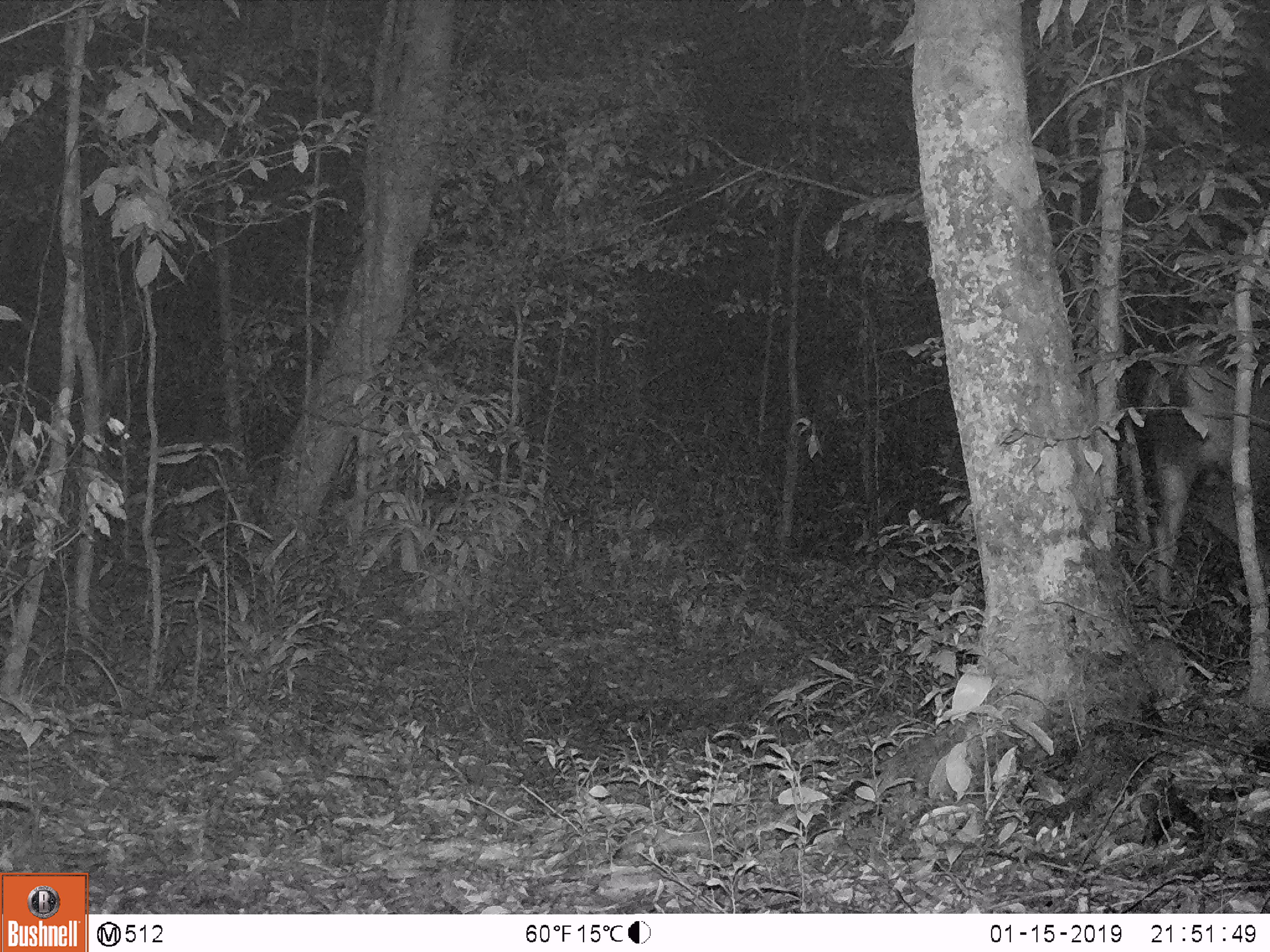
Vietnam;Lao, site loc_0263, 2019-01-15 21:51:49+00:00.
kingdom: Animalia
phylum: Chordata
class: Mammalia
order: Artiodactyla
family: Cervidae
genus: Rusa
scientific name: Rusa unicolor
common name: sambar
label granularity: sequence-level